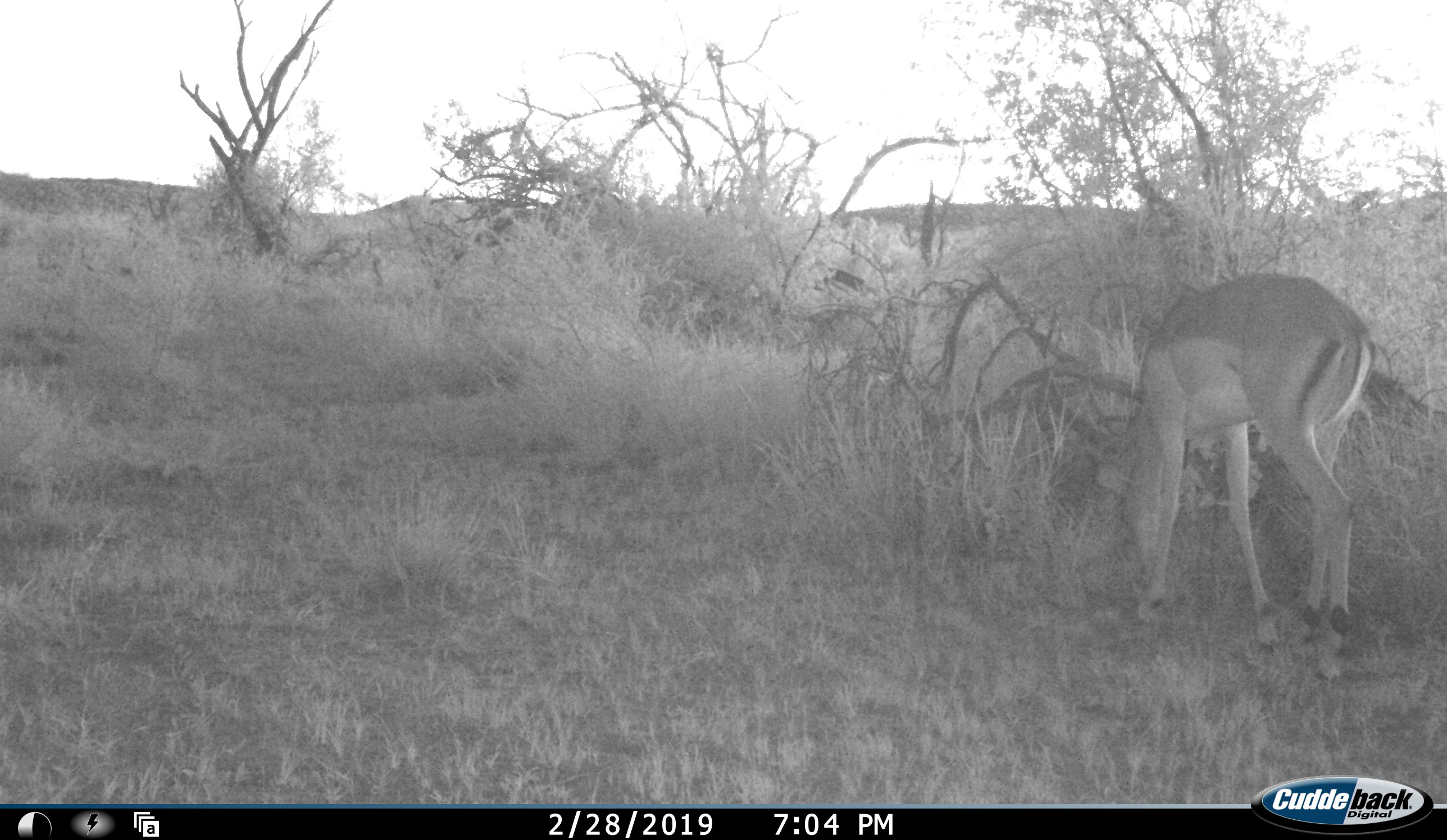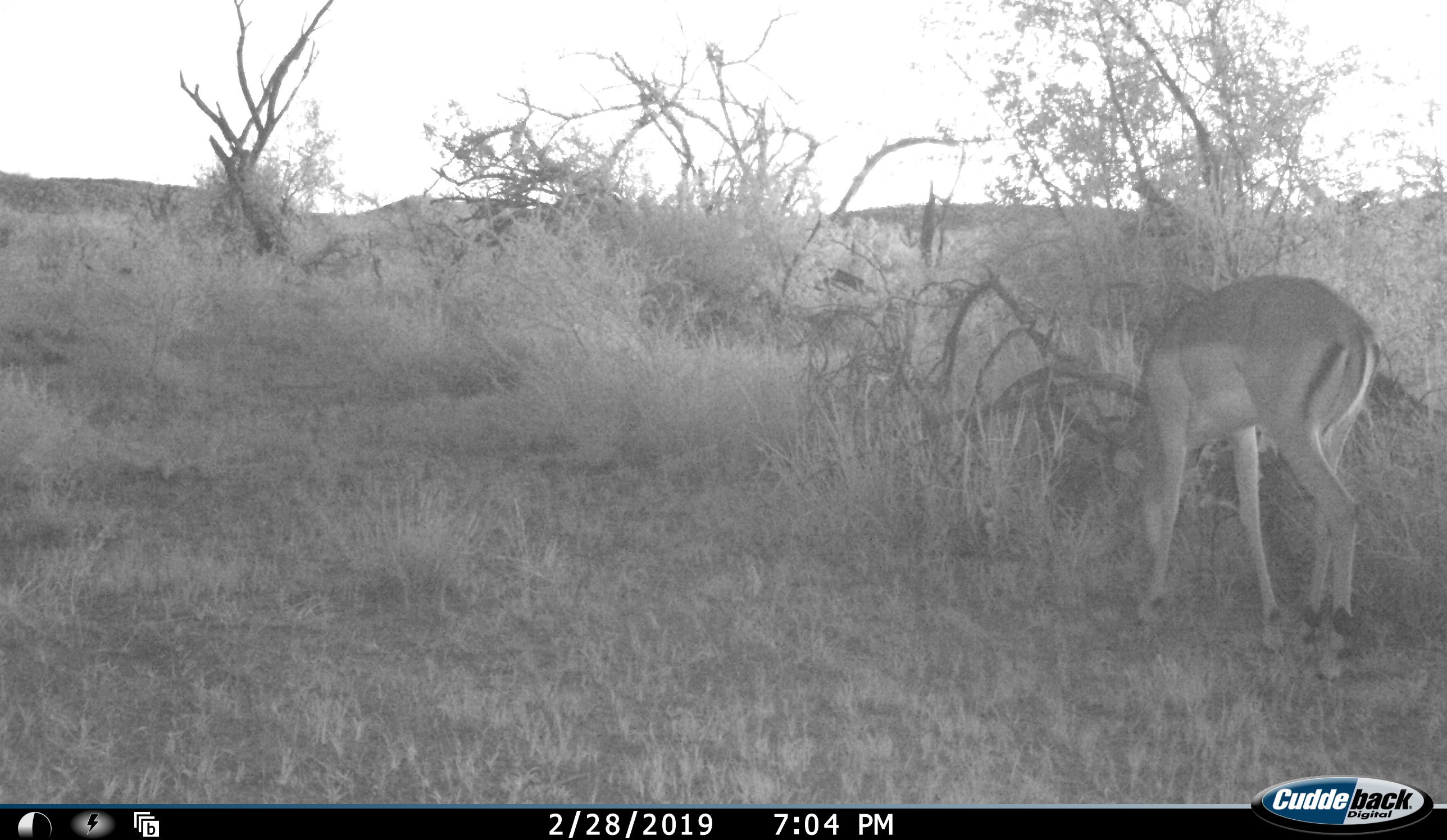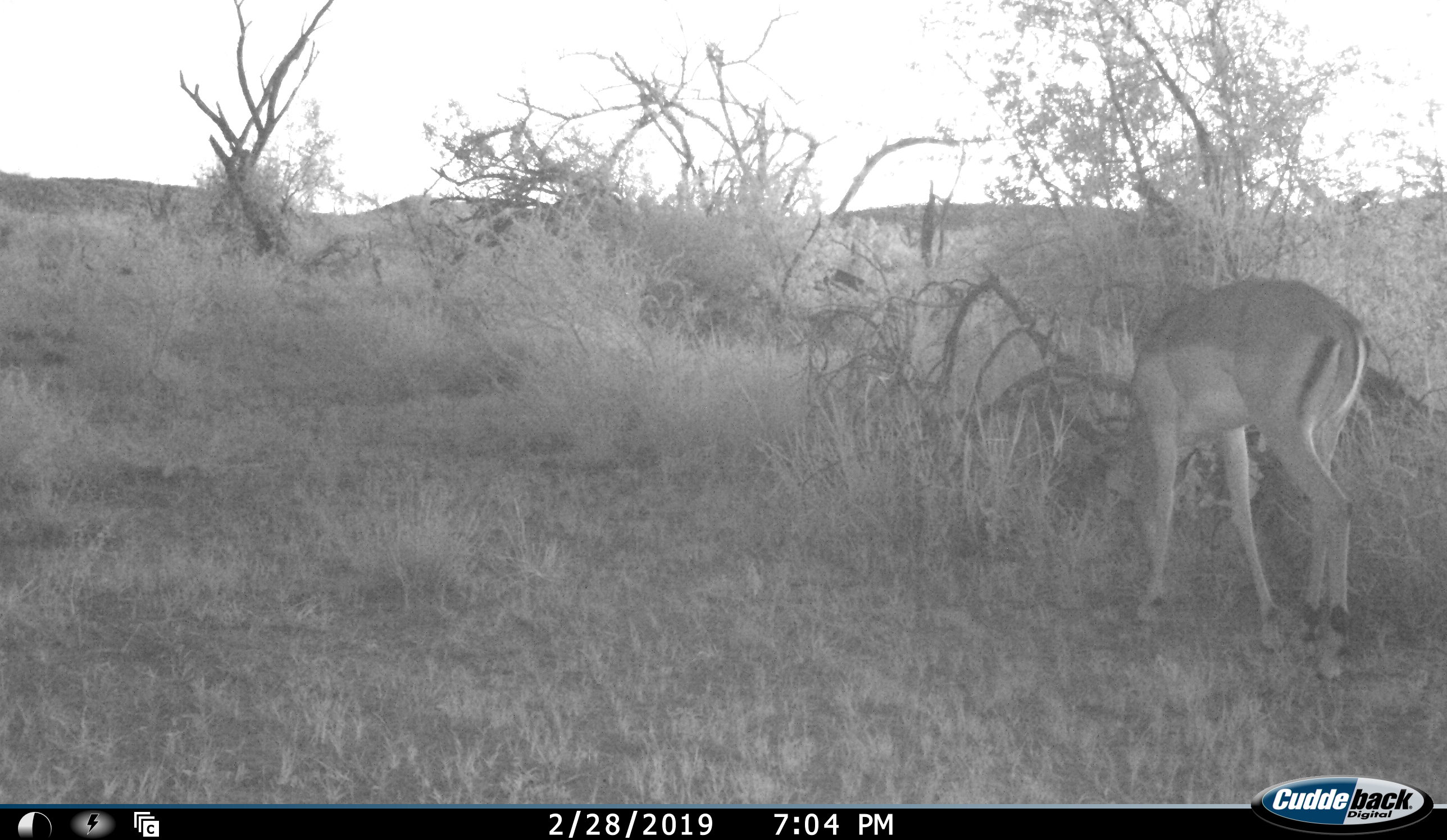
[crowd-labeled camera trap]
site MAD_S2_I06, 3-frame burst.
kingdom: Animalia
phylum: Chordata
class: Mammalia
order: Artiodactyla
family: Bovidae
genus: Aepyceros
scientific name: Aepyceros melampus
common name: impala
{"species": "impala (Aepyceros melampus)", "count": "1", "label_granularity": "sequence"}